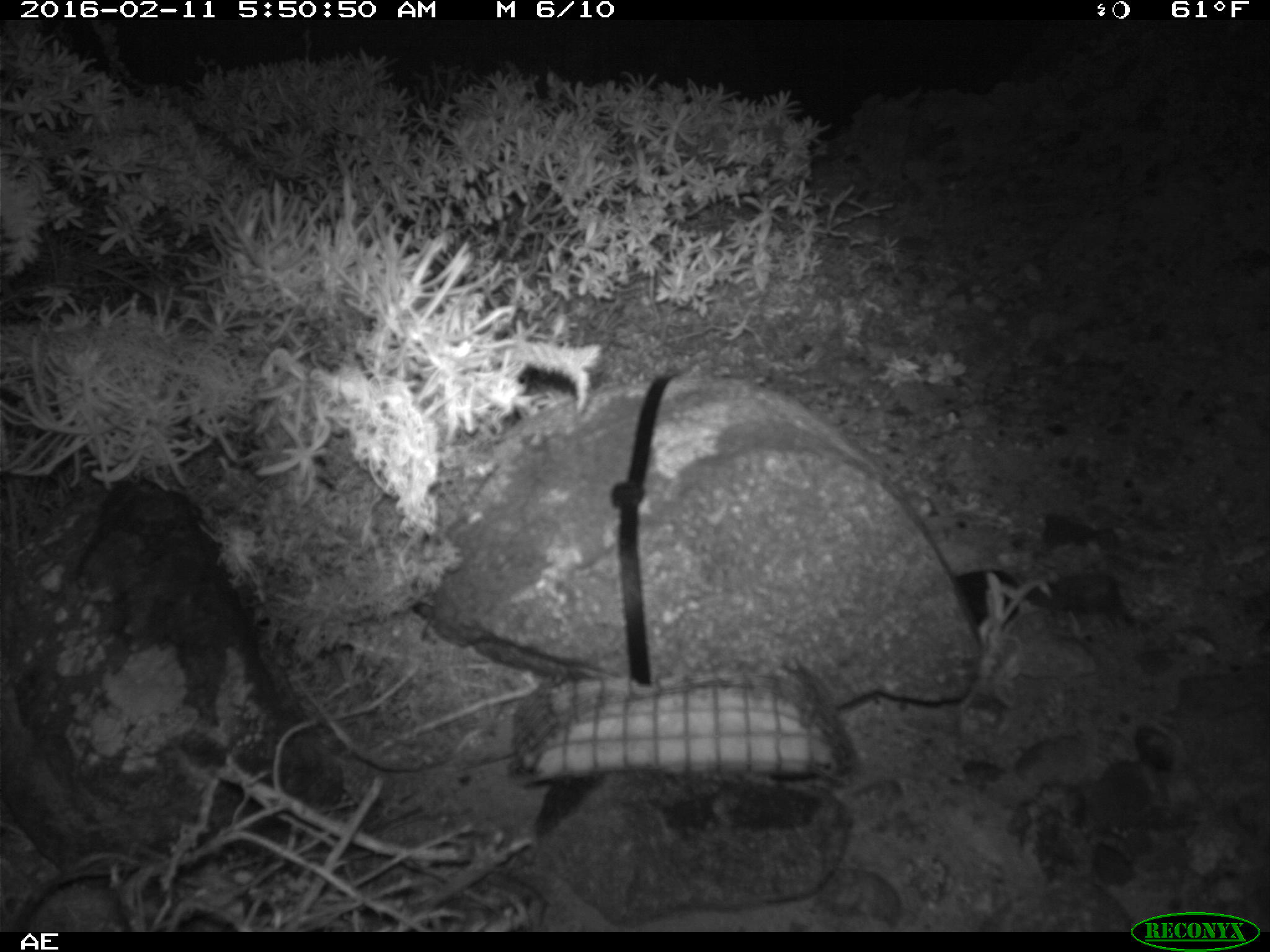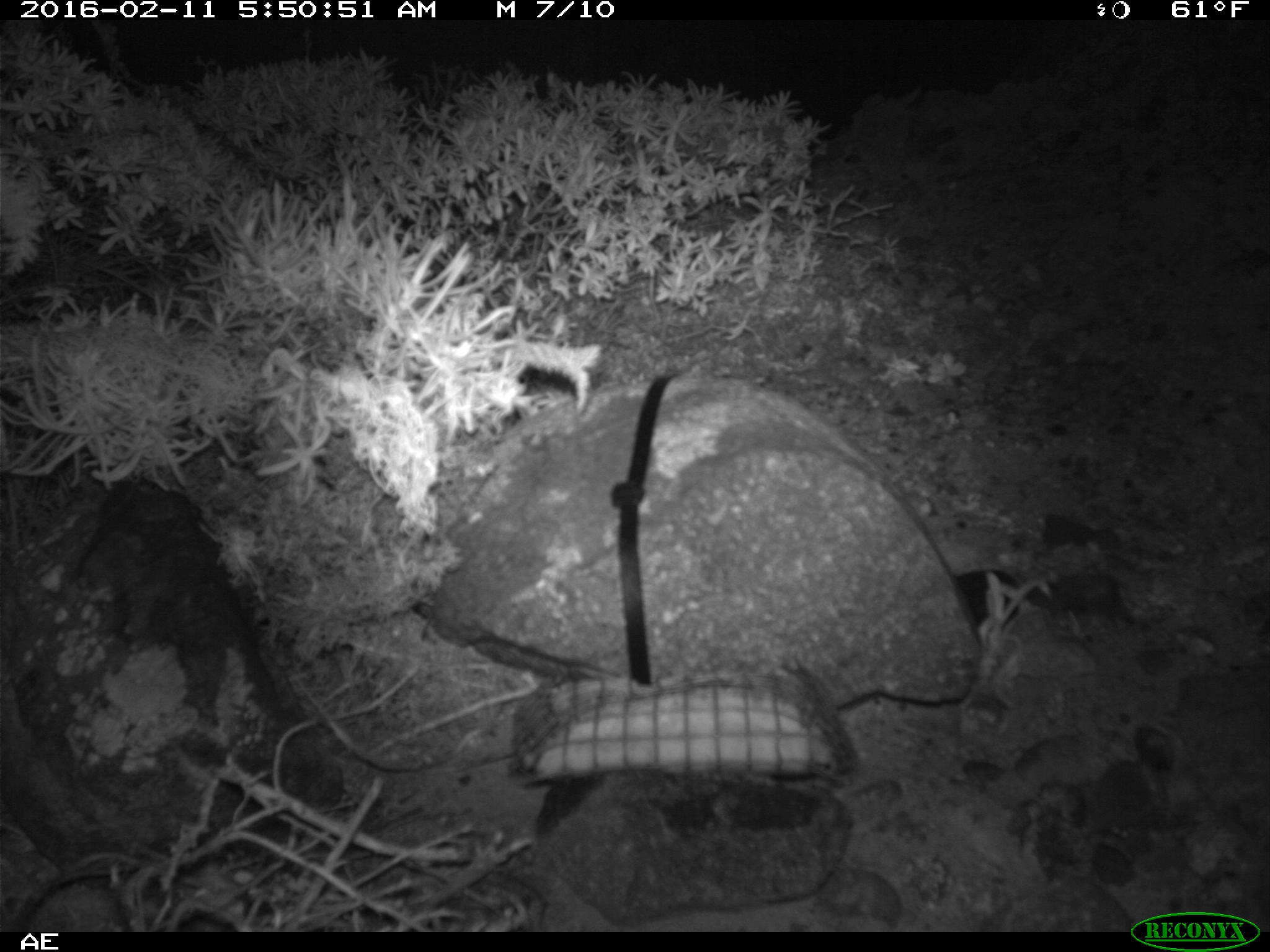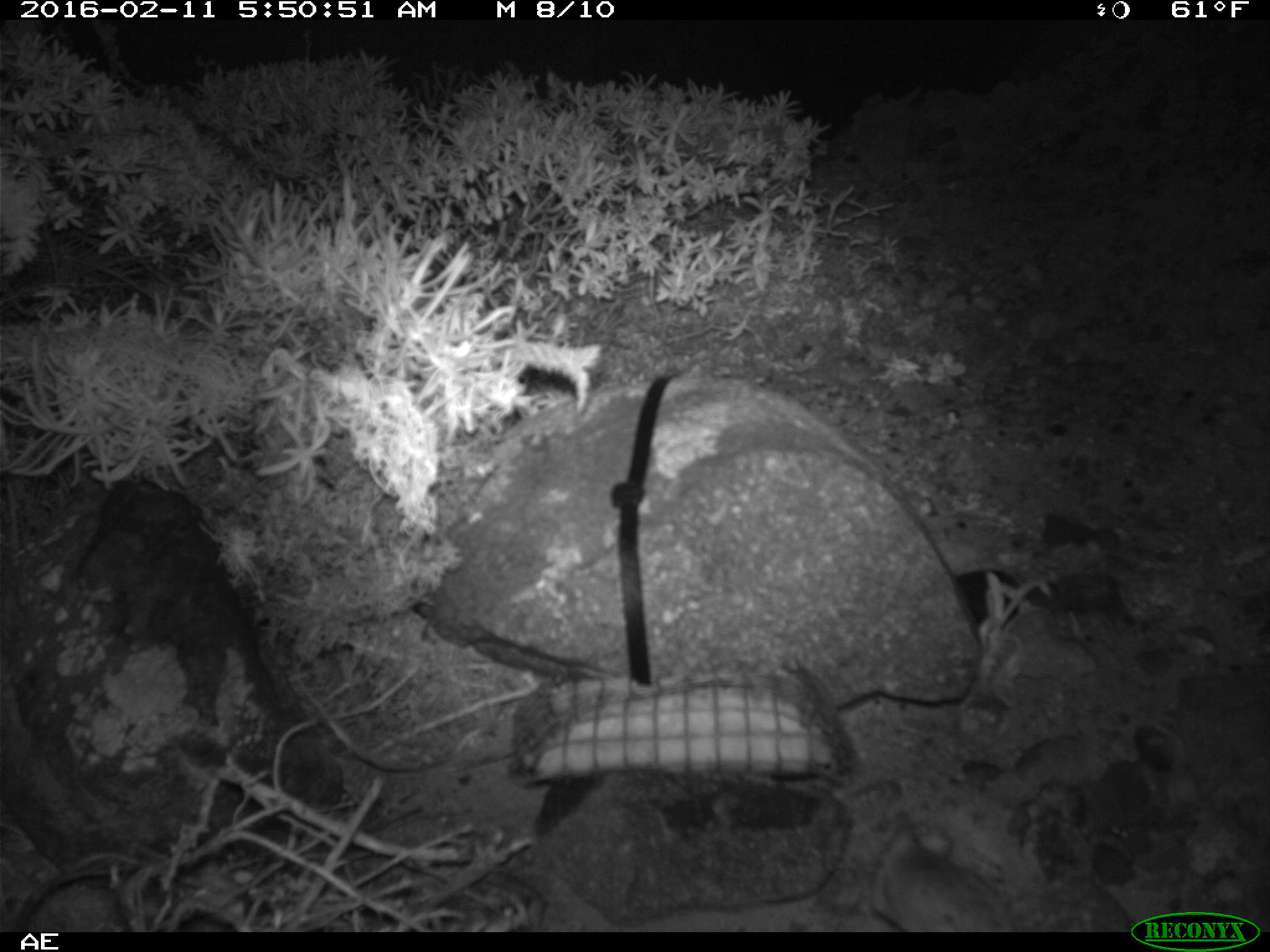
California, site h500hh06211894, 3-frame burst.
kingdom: Animalia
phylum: Chordata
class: Mammalia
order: Rodentia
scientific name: Rodentia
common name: rodent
Rodent (Rodentia).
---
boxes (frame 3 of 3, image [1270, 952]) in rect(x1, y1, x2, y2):
rodent: rect(869, 823, 1016, 930)